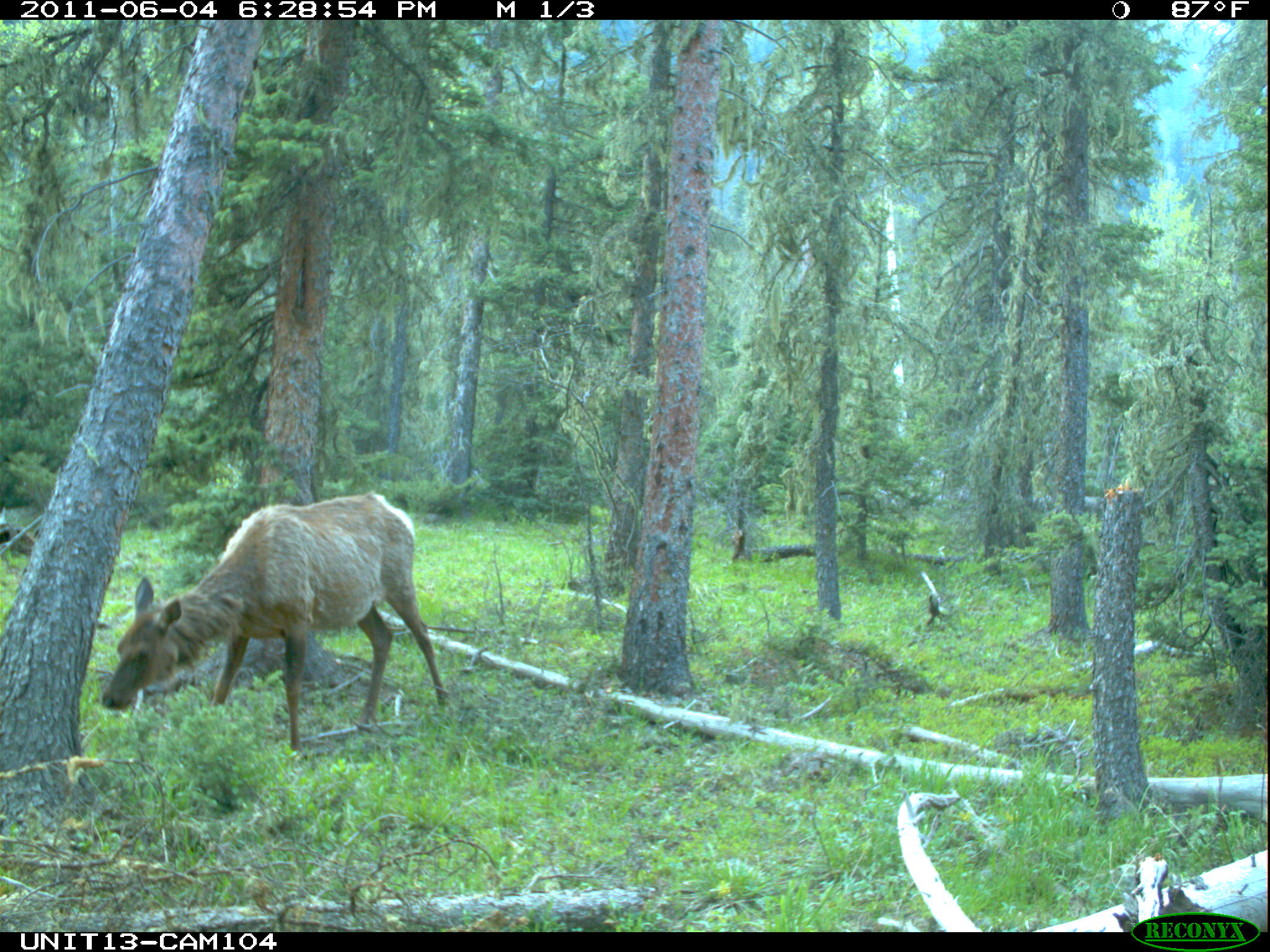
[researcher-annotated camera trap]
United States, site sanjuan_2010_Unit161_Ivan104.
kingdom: Animalia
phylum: Chordata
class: Mammalia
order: Artiodactyla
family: Cervidae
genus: Cervus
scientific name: Cervus elaphus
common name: red deer